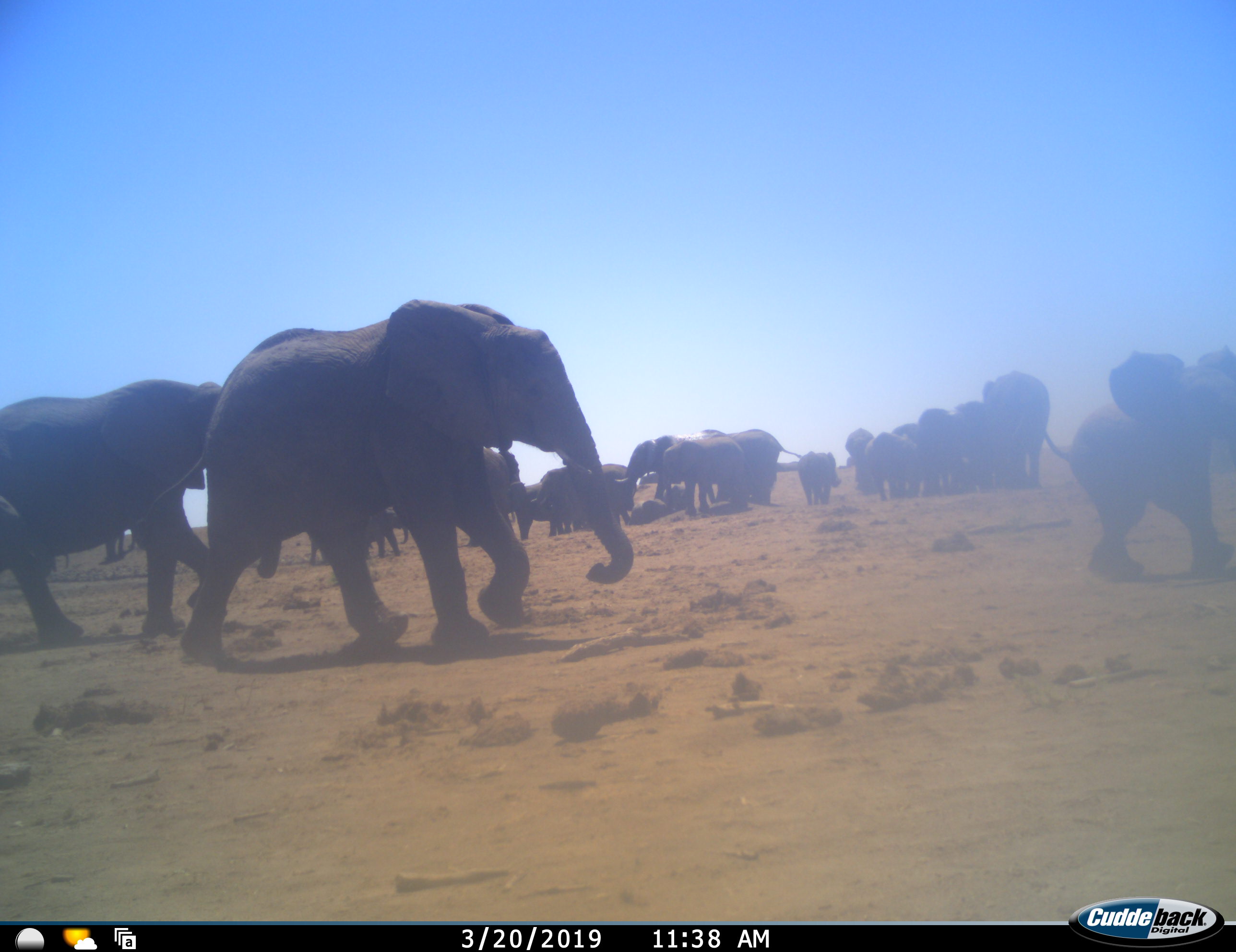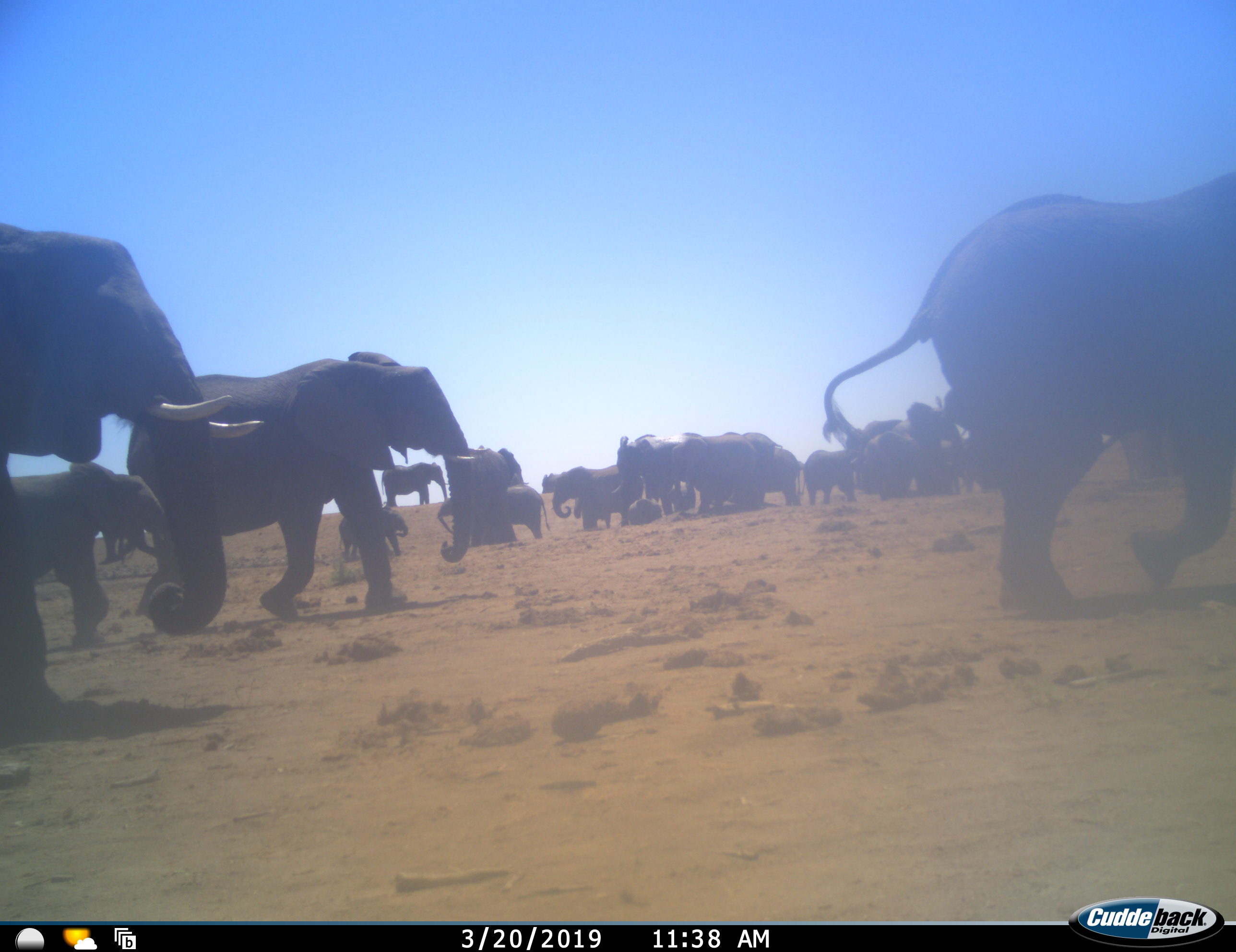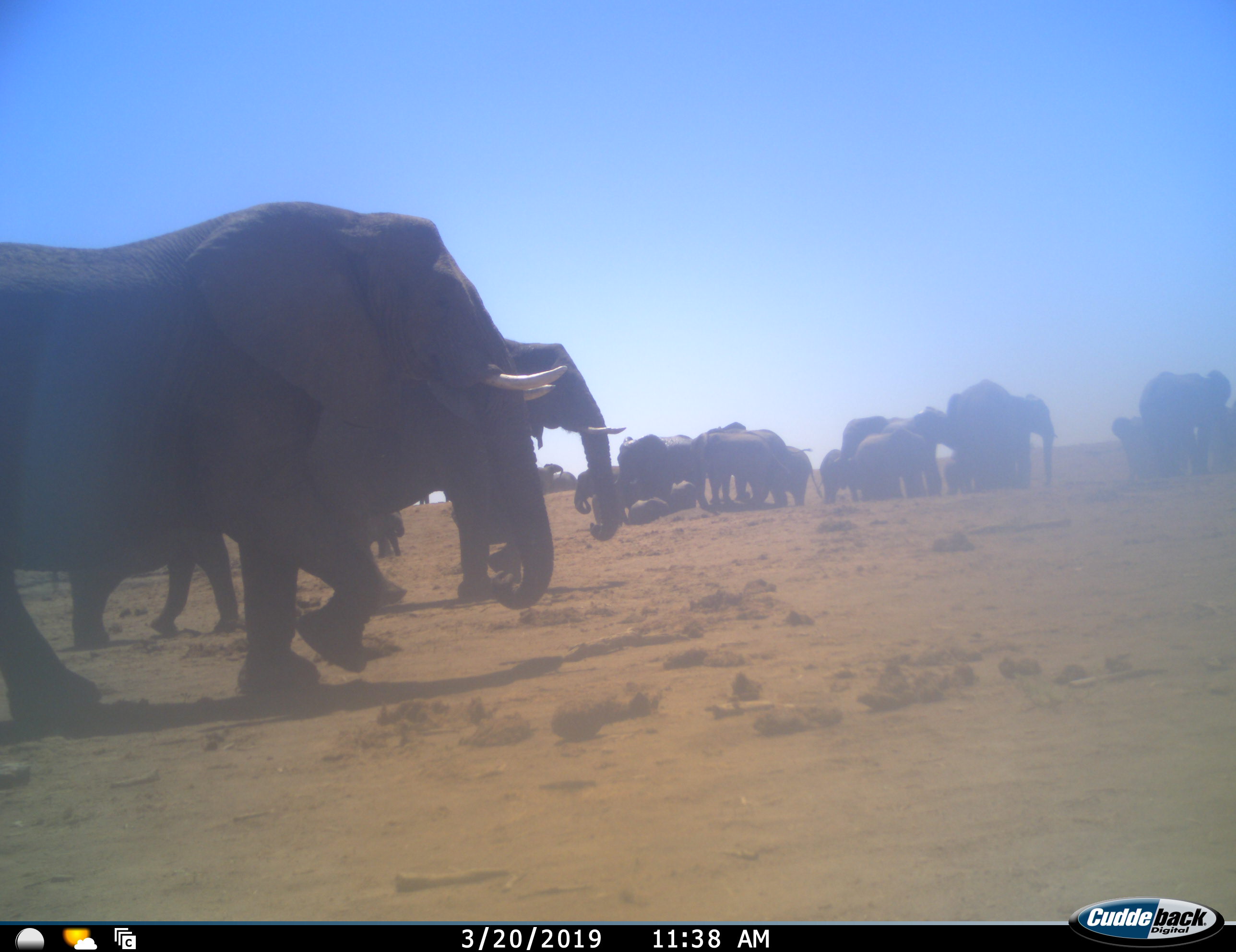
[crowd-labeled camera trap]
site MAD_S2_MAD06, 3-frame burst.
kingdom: Animalia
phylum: Chordata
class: Mammalia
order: Proboscidea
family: Elephantidae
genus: Loxodonta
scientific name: Loxodonta africana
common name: african bush elephant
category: elephant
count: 11-50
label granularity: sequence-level